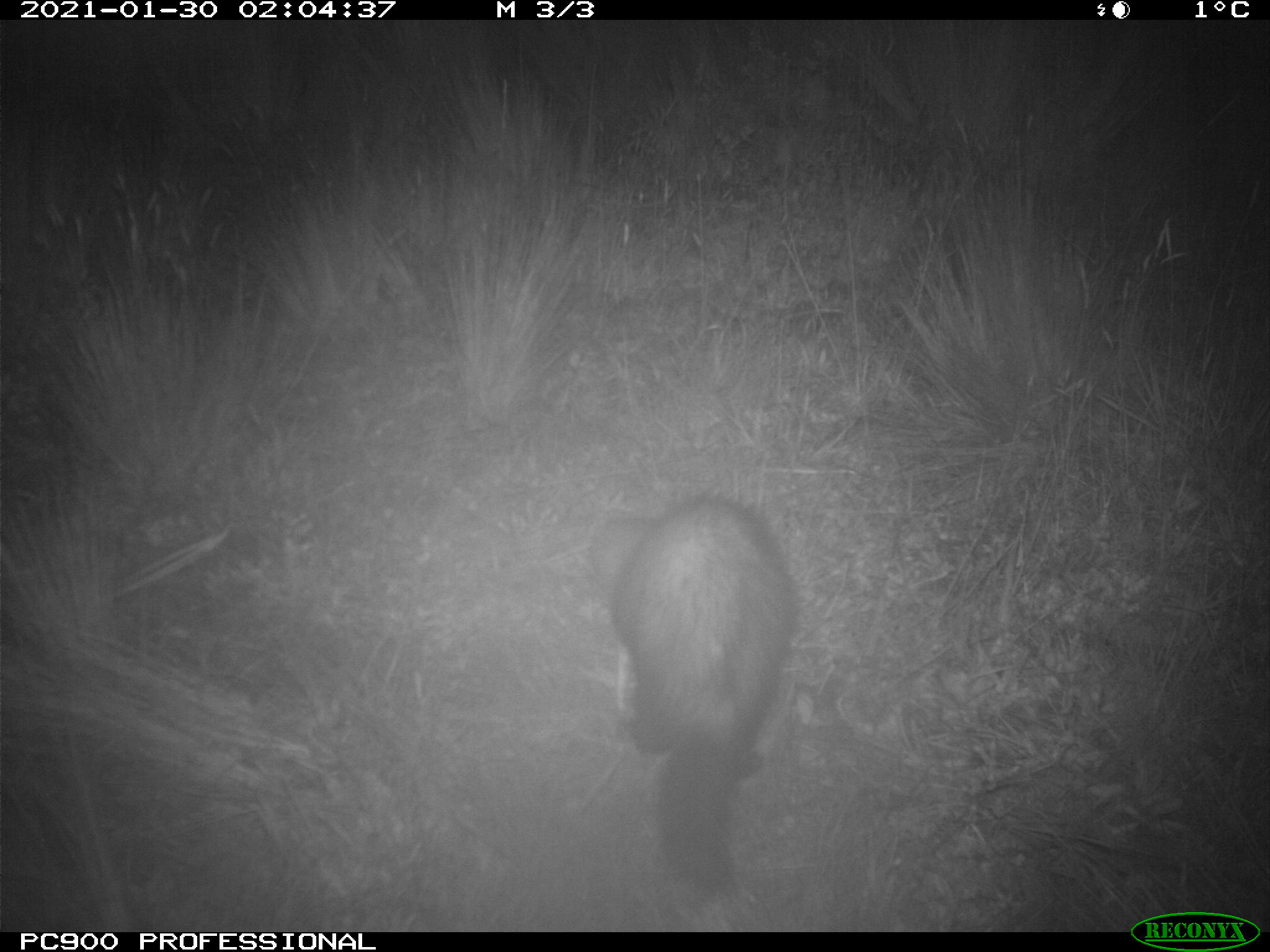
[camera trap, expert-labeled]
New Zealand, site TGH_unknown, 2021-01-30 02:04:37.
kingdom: Animalia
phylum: Chordata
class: Mammalia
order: Carnivora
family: Mustelidae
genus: Mustela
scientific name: Mustela furo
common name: ferret